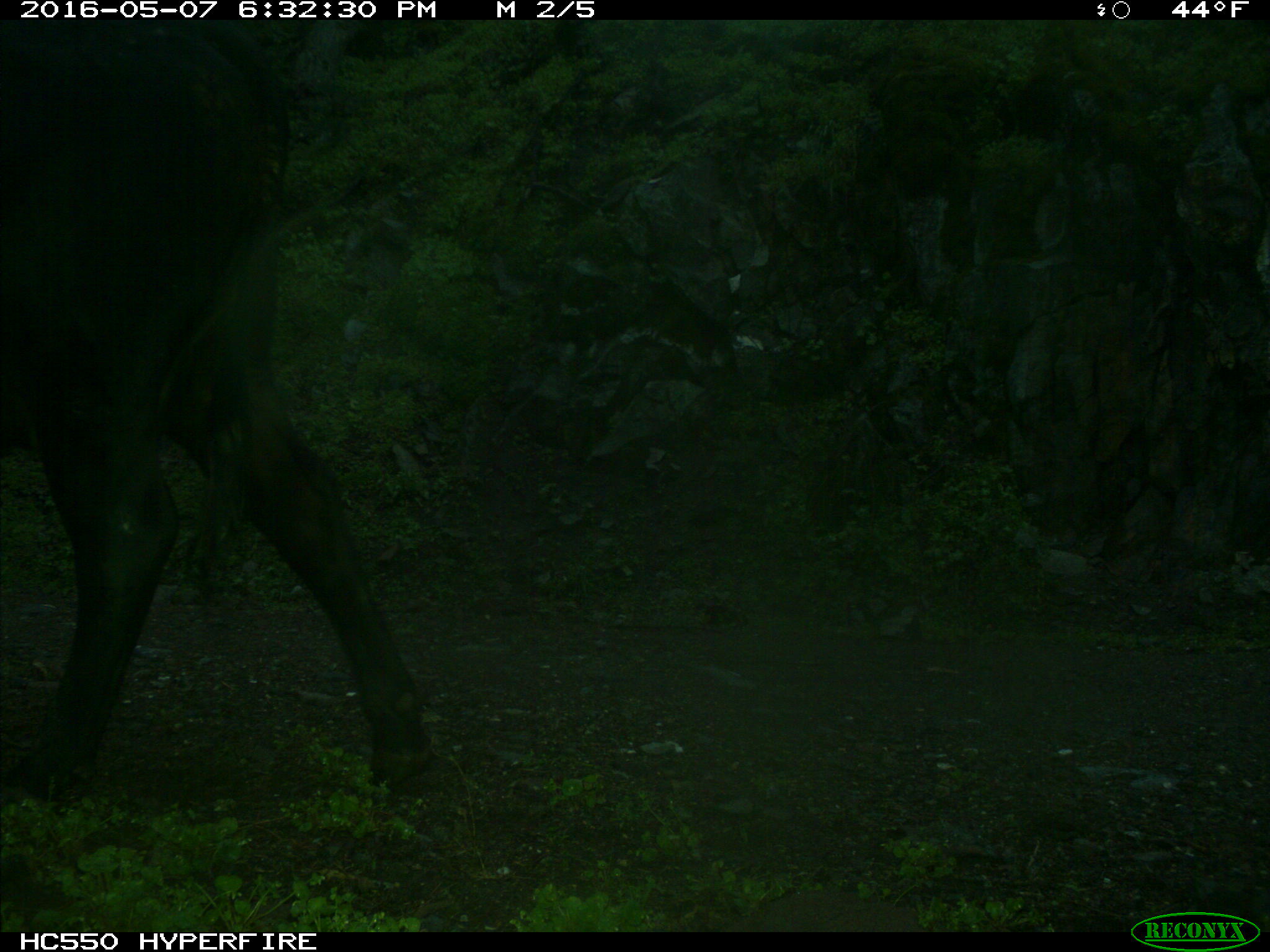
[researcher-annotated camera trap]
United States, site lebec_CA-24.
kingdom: Animalia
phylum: Chordata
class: Mammalia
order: Artiodactyla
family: Bovidae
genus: Bos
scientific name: Bos taurus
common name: domestic cow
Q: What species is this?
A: Bos taurus (domestic cow).